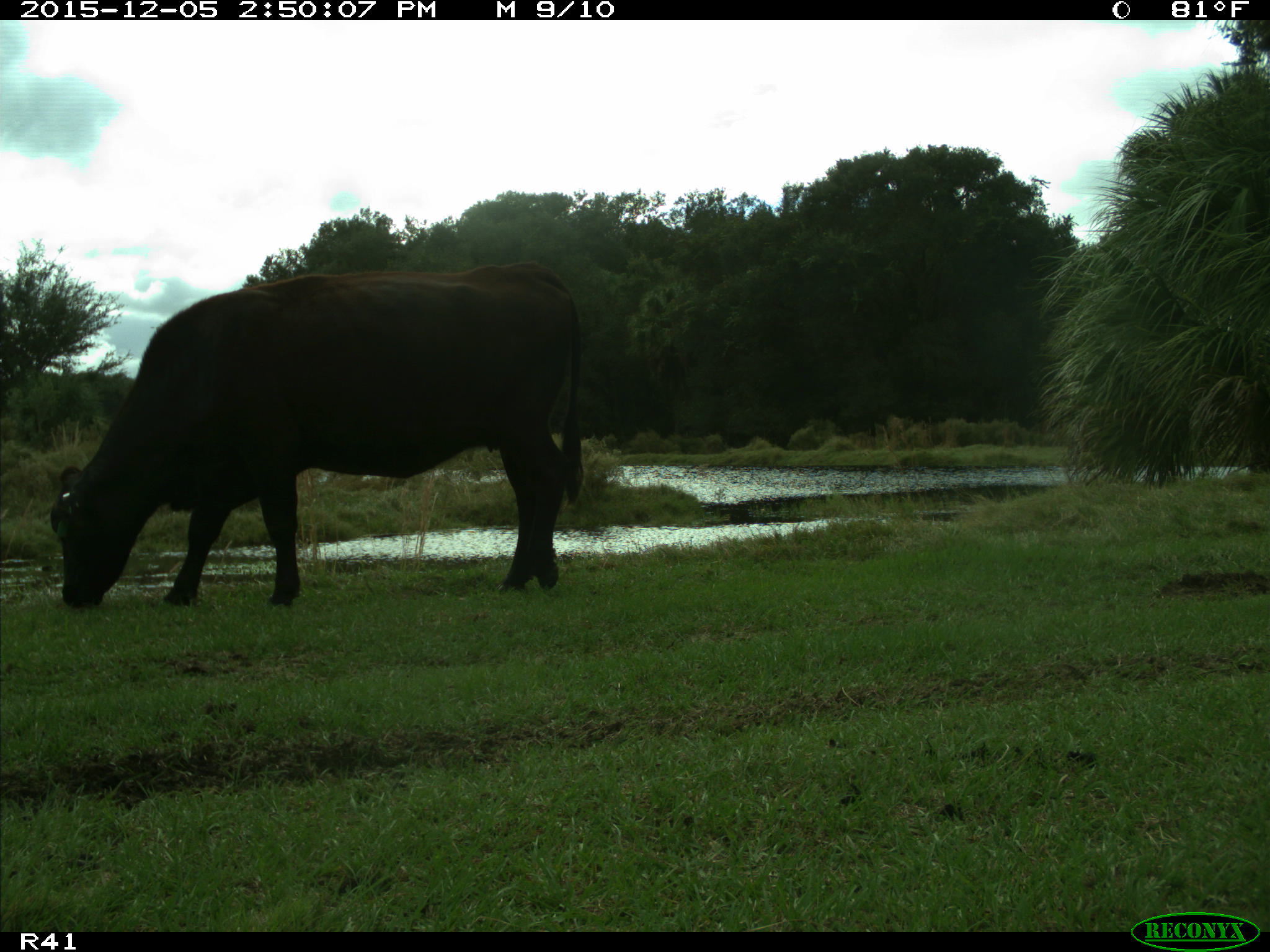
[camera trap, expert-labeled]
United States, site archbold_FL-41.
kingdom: Animalia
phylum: Chordata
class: Mammalia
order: Artiodactyla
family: Bovidae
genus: Bos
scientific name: Bos taurus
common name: domestic cow